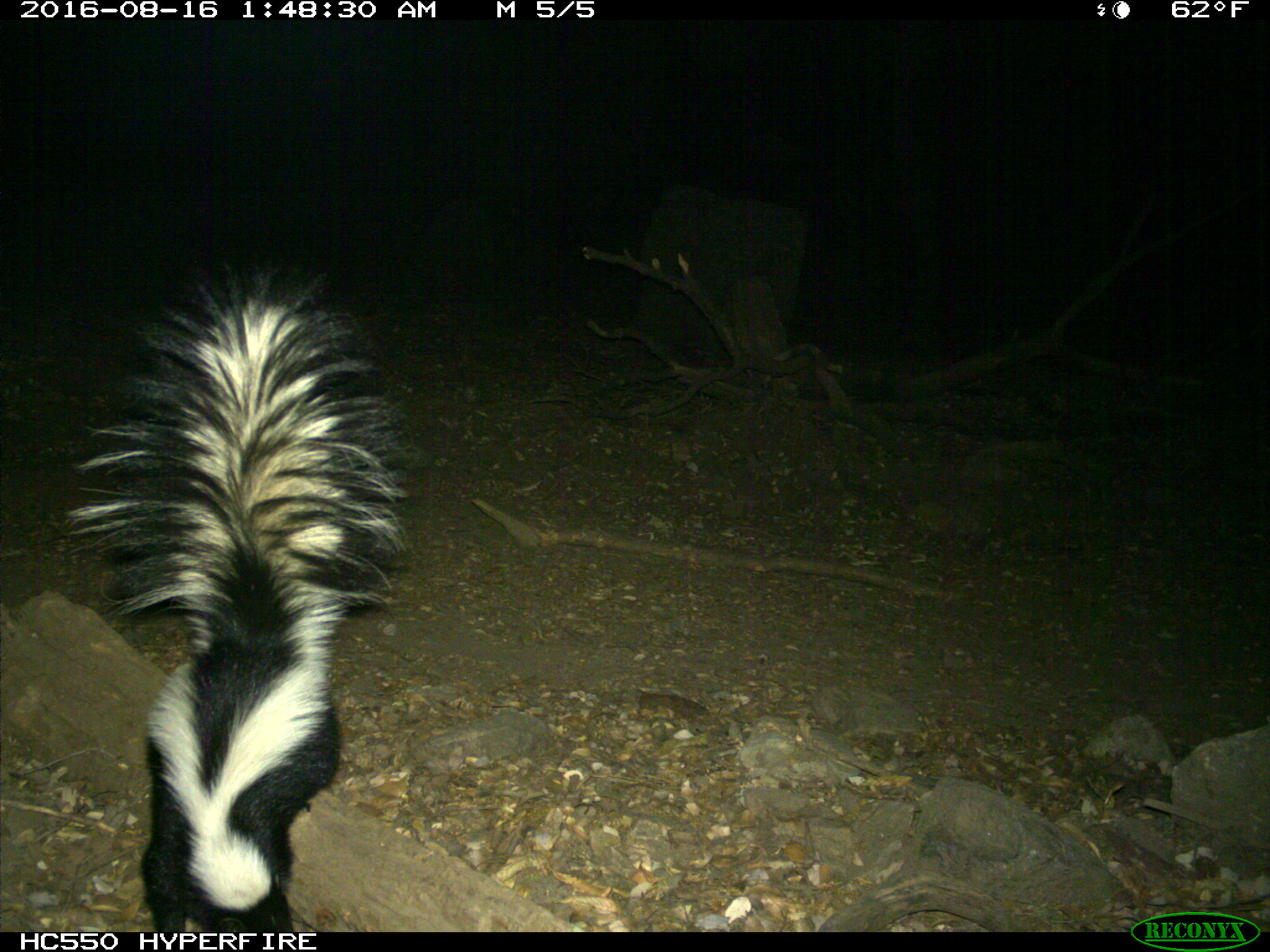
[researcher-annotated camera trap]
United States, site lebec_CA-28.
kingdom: Animalia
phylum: Chordata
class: Mammalia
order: Carnivora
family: Mephitidae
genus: Mephitis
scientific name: Mephitis mephitis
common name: striped skunk